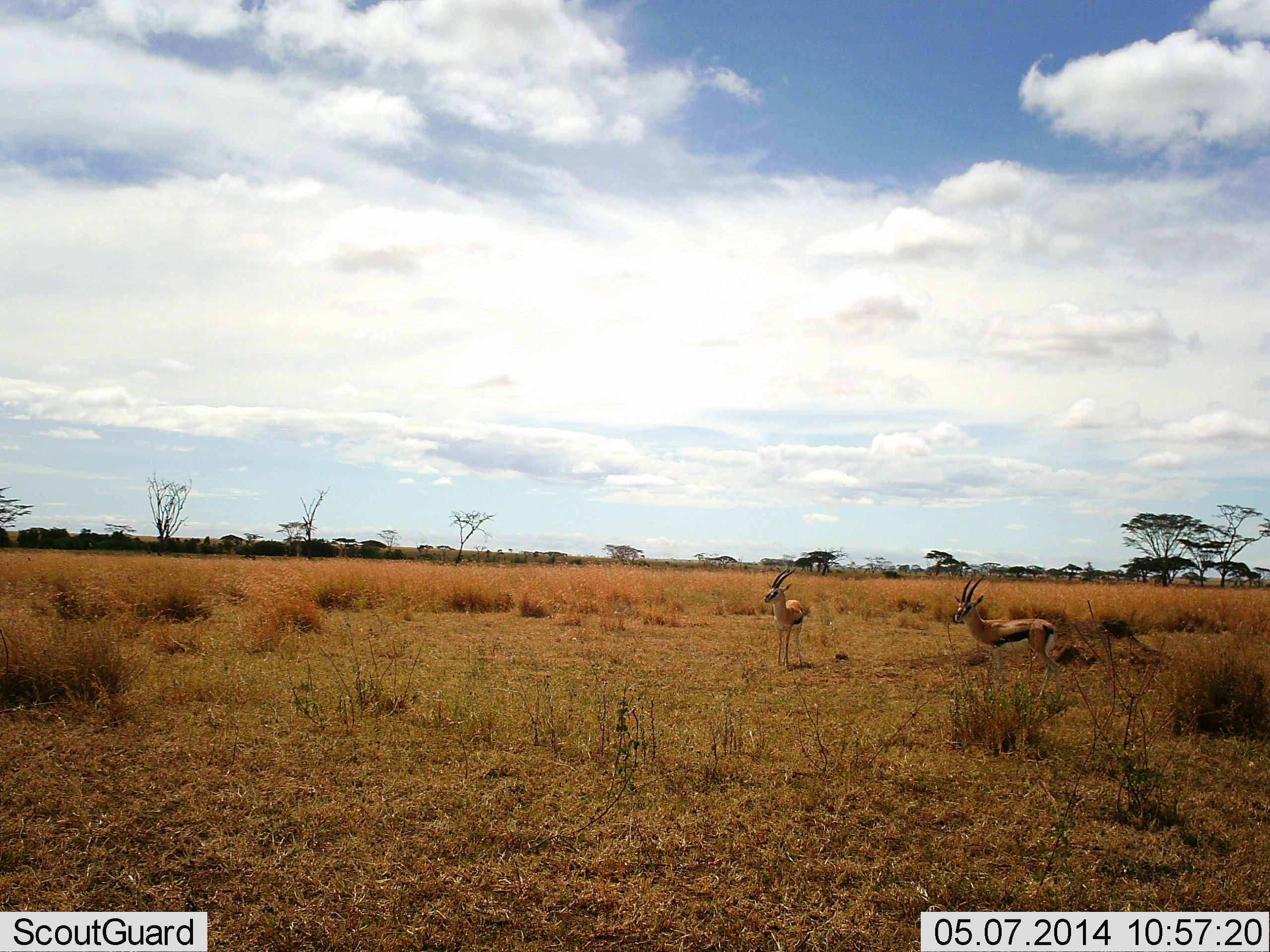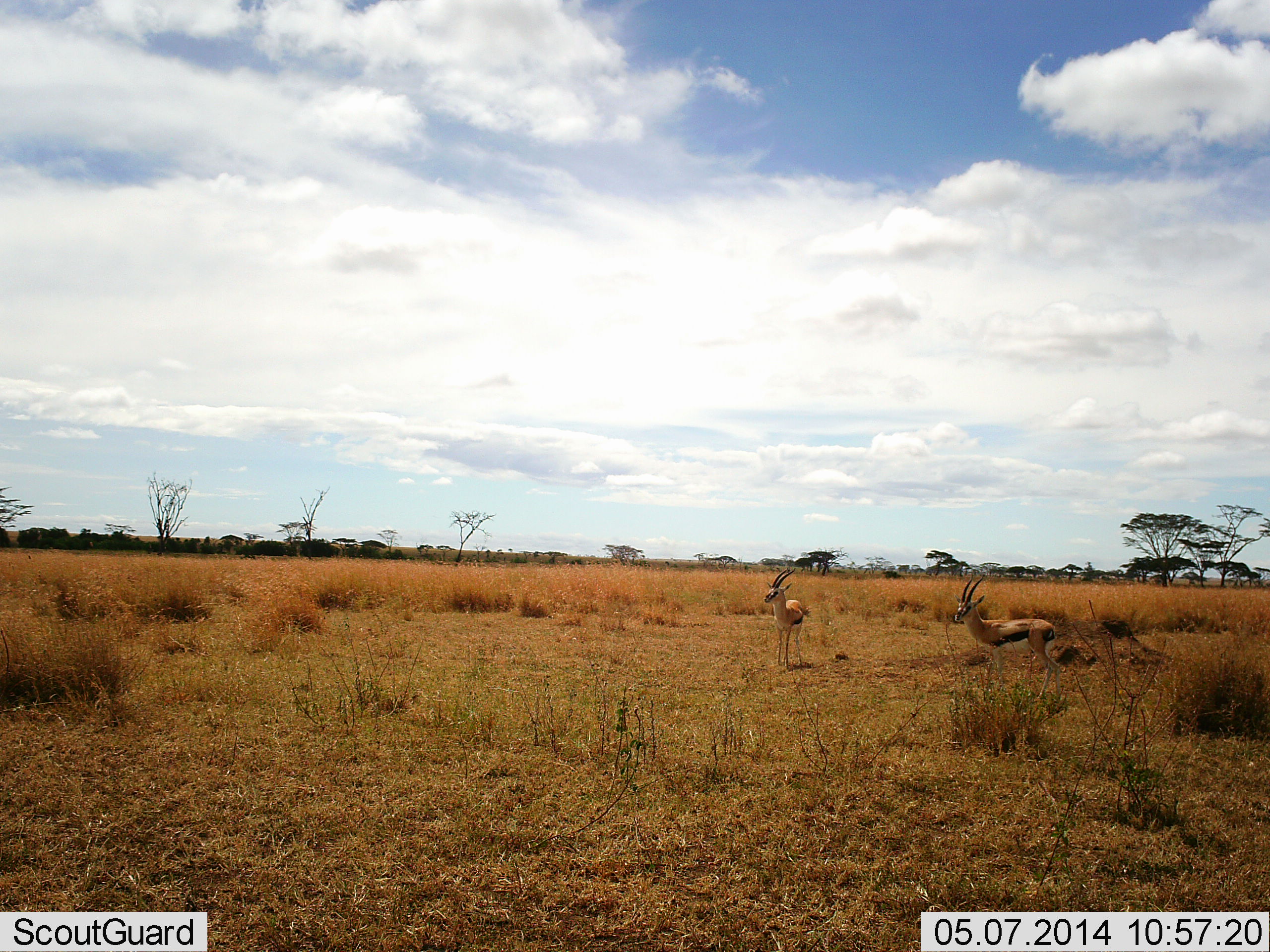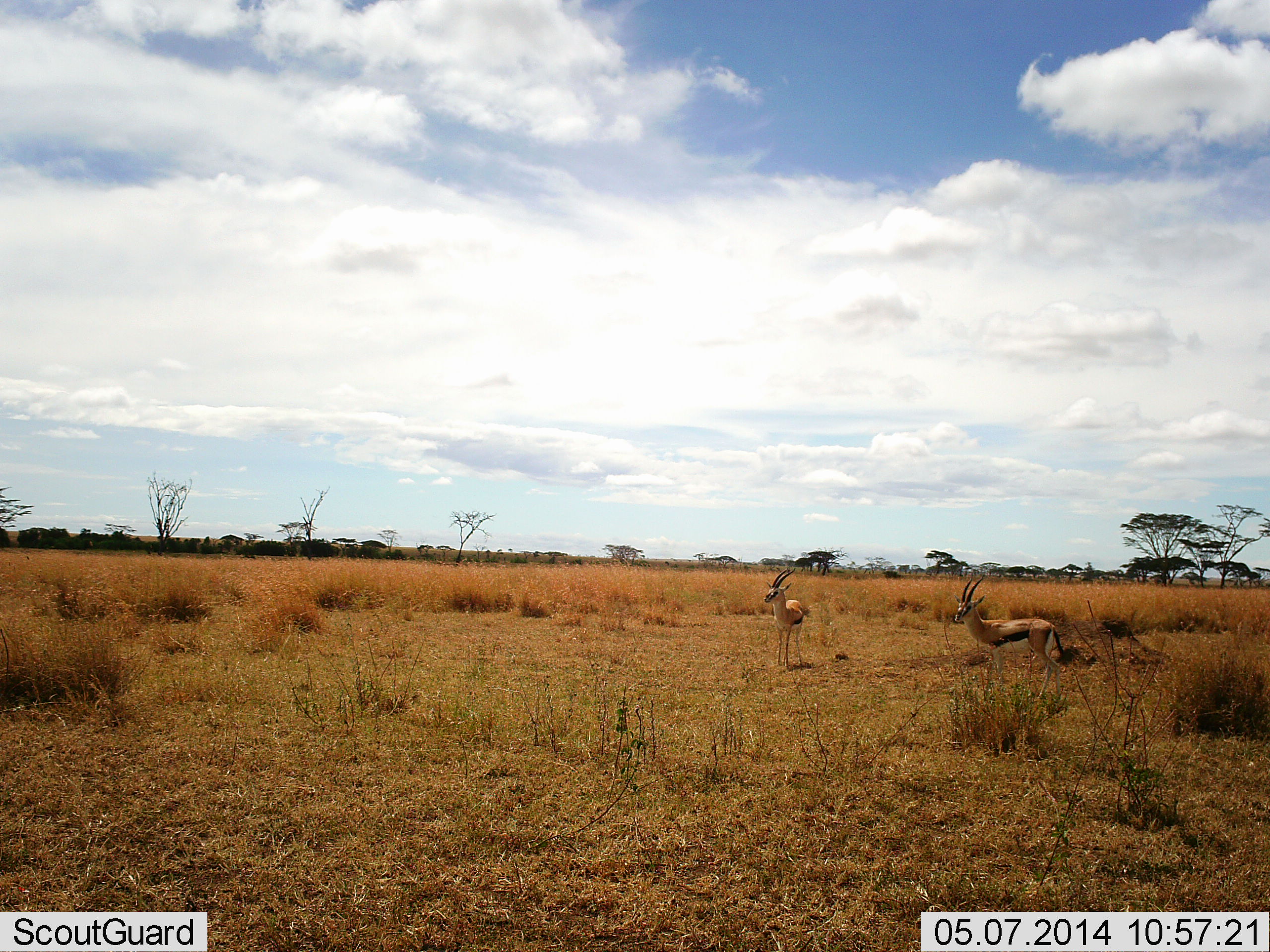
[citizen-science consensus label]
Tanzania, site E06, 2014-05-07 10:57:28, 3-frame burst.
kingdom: Animalia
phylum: Chordata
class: Mammalia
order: Artiodactyla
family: Bovidae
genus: Eudorcas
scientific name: Eudorcas thomsonii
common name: thomson's gazelle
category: gazellethomsons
Gazellethomsons (thomson's gazelle) (Eudorcas thomsonii), count 2. Behavior (volunteer vote fractions): standing 100%, resting 0%, moving 0%, interacting 0%. Young present (vote fraction): 0%. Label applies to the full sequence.